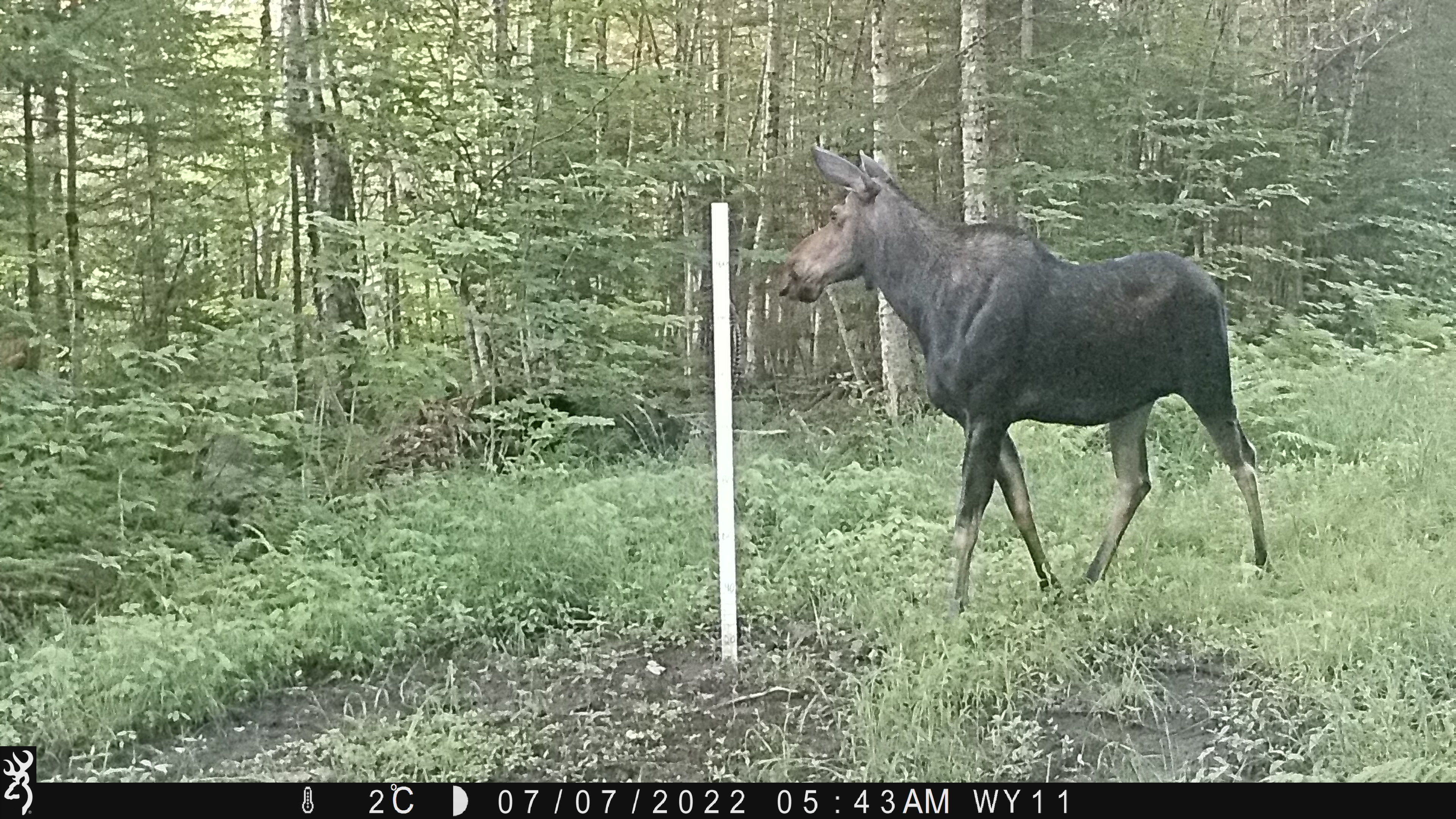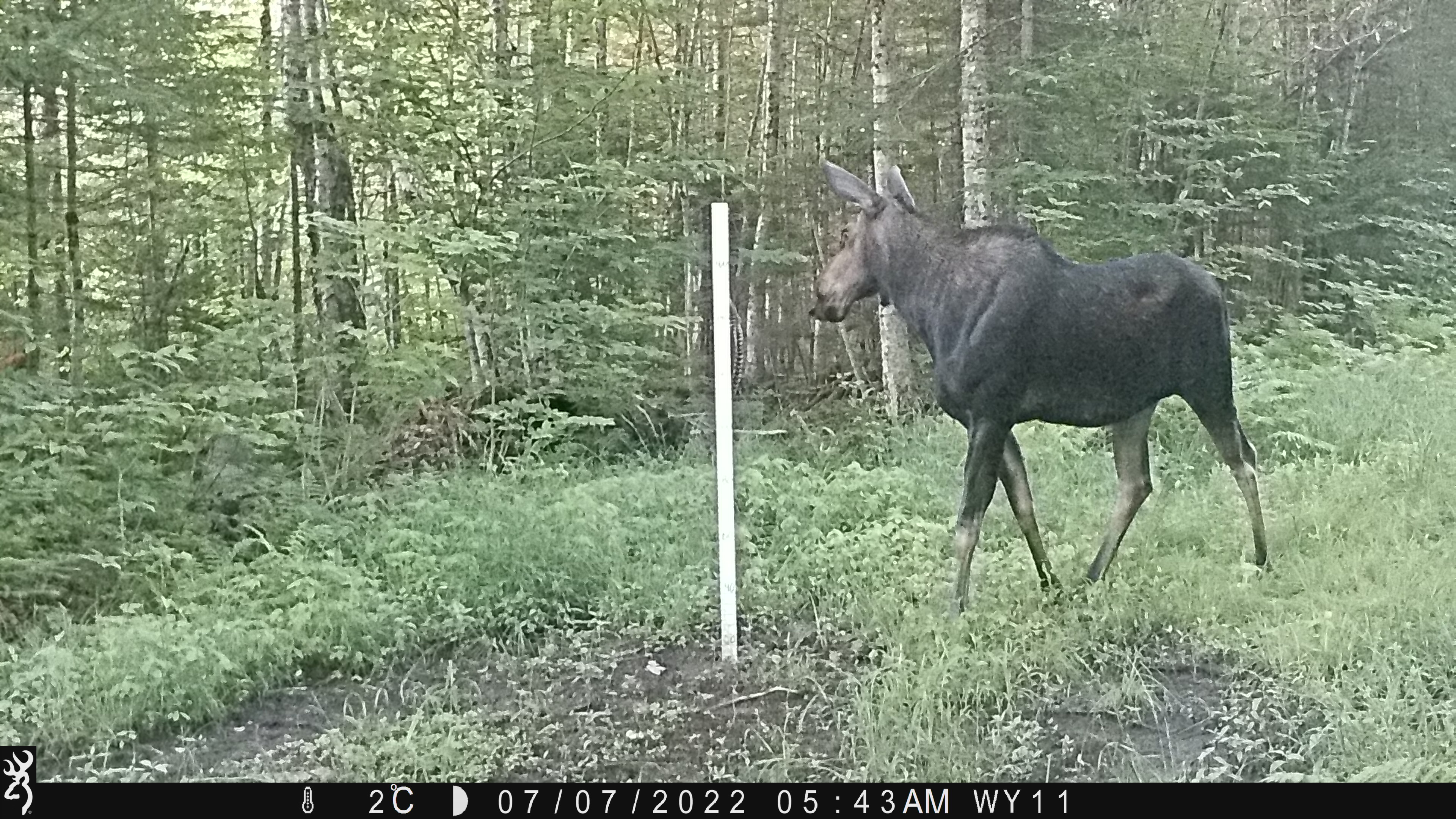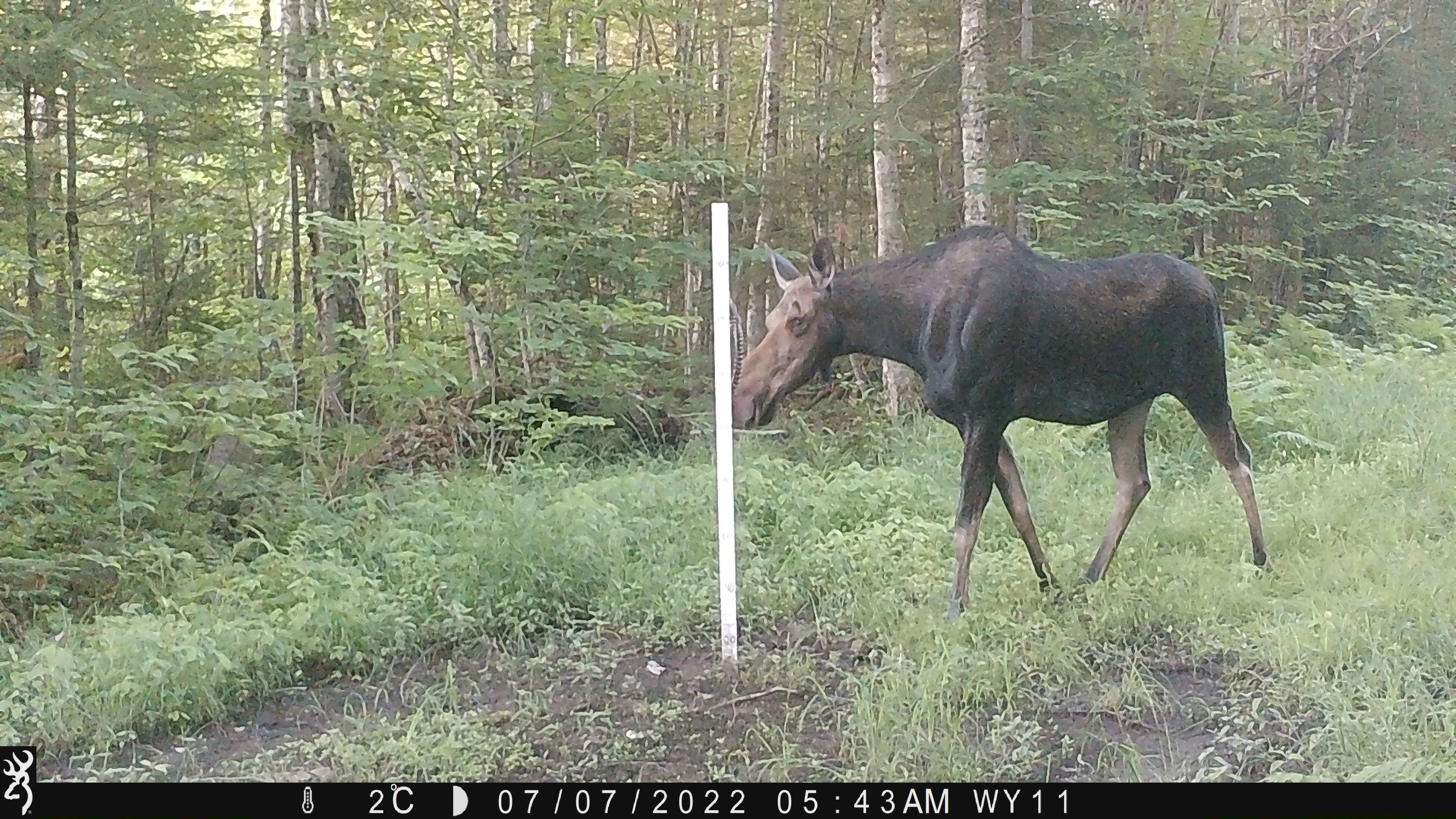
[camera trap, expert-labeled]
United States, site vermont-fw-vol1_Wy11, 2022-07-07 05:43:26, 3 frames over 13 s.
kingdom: Animalia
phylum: Chordata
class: Mammalia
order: Artiodactyla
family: Cervidae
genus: Alces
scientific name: Alces alces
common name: moose